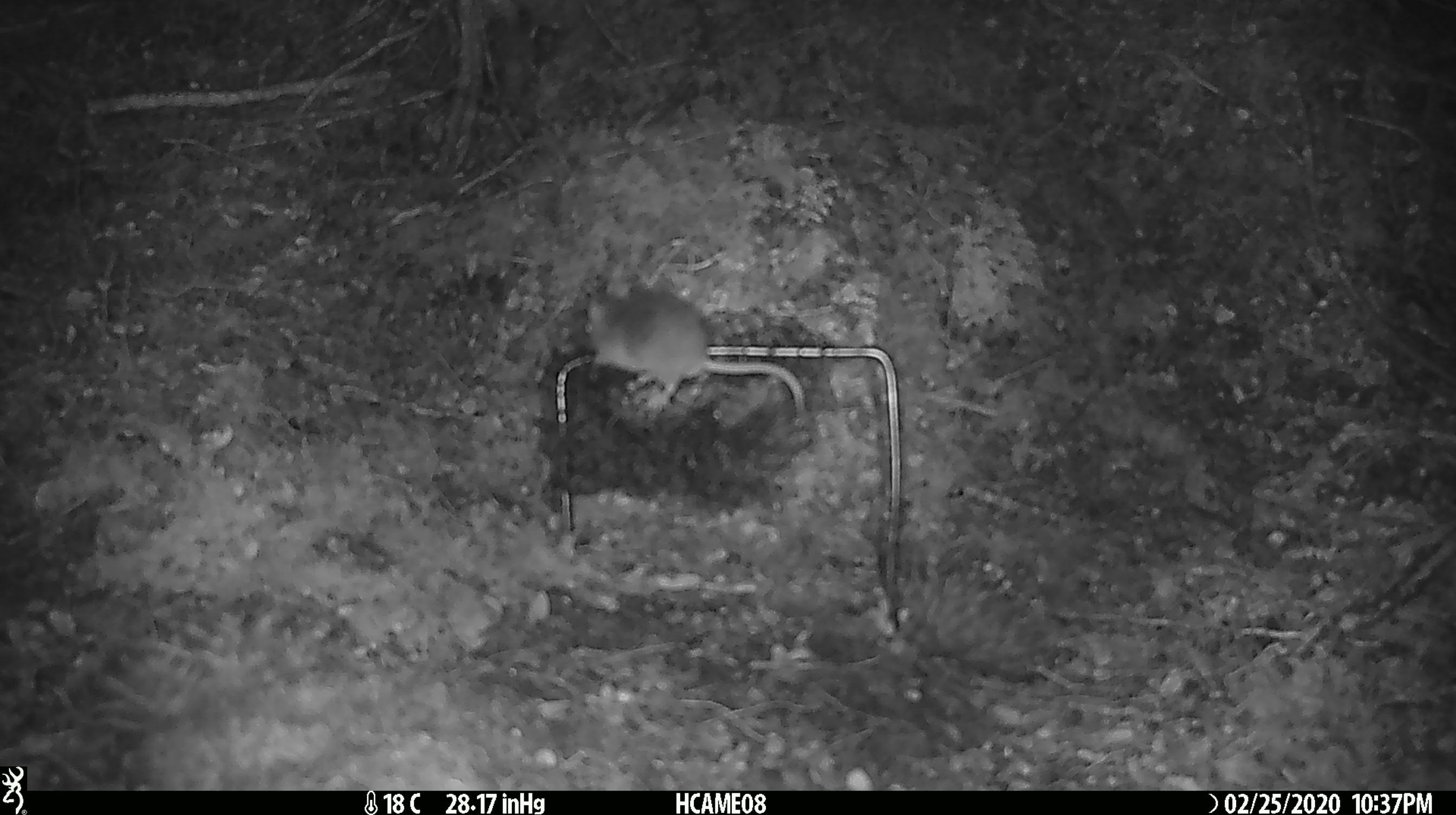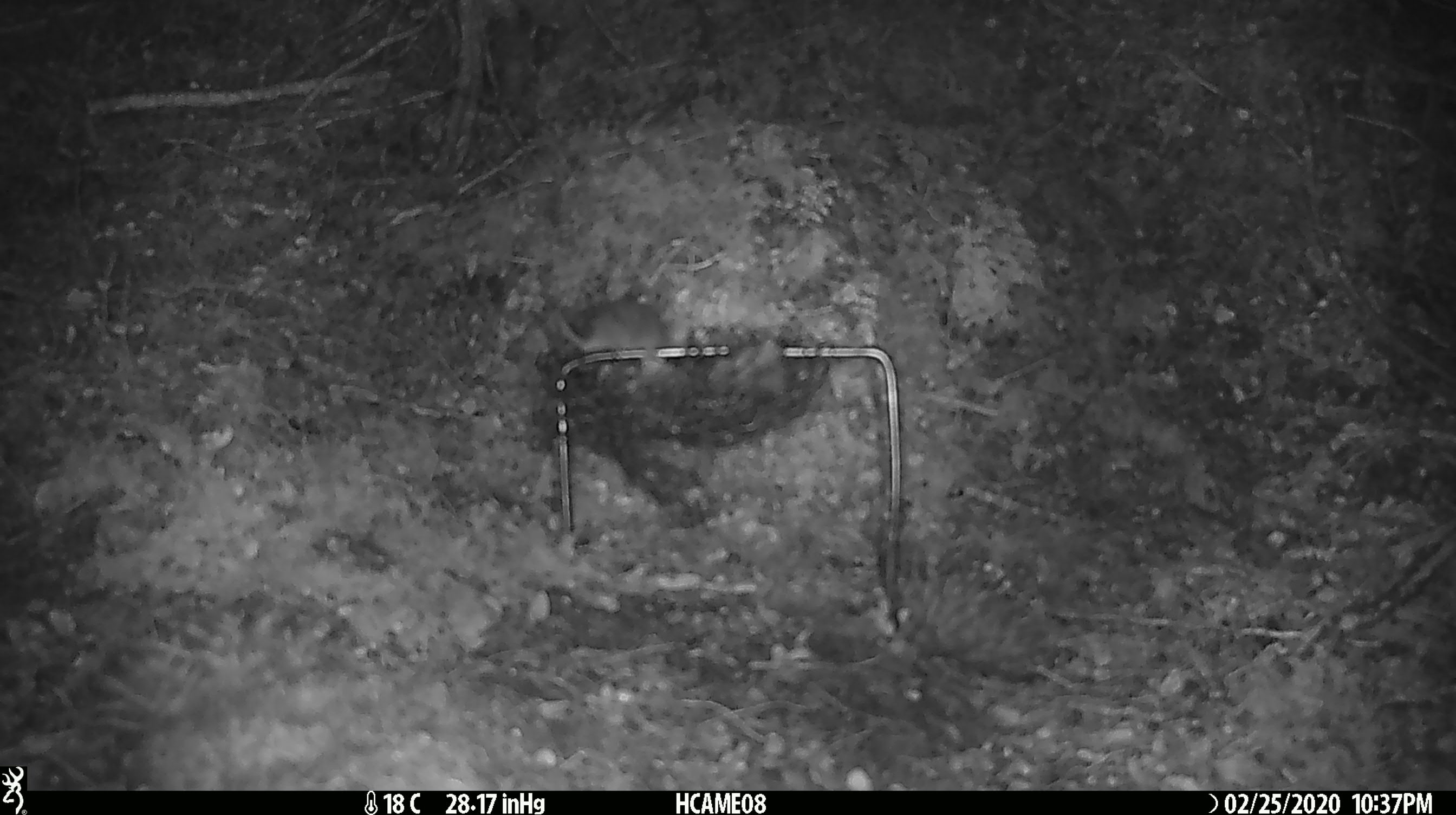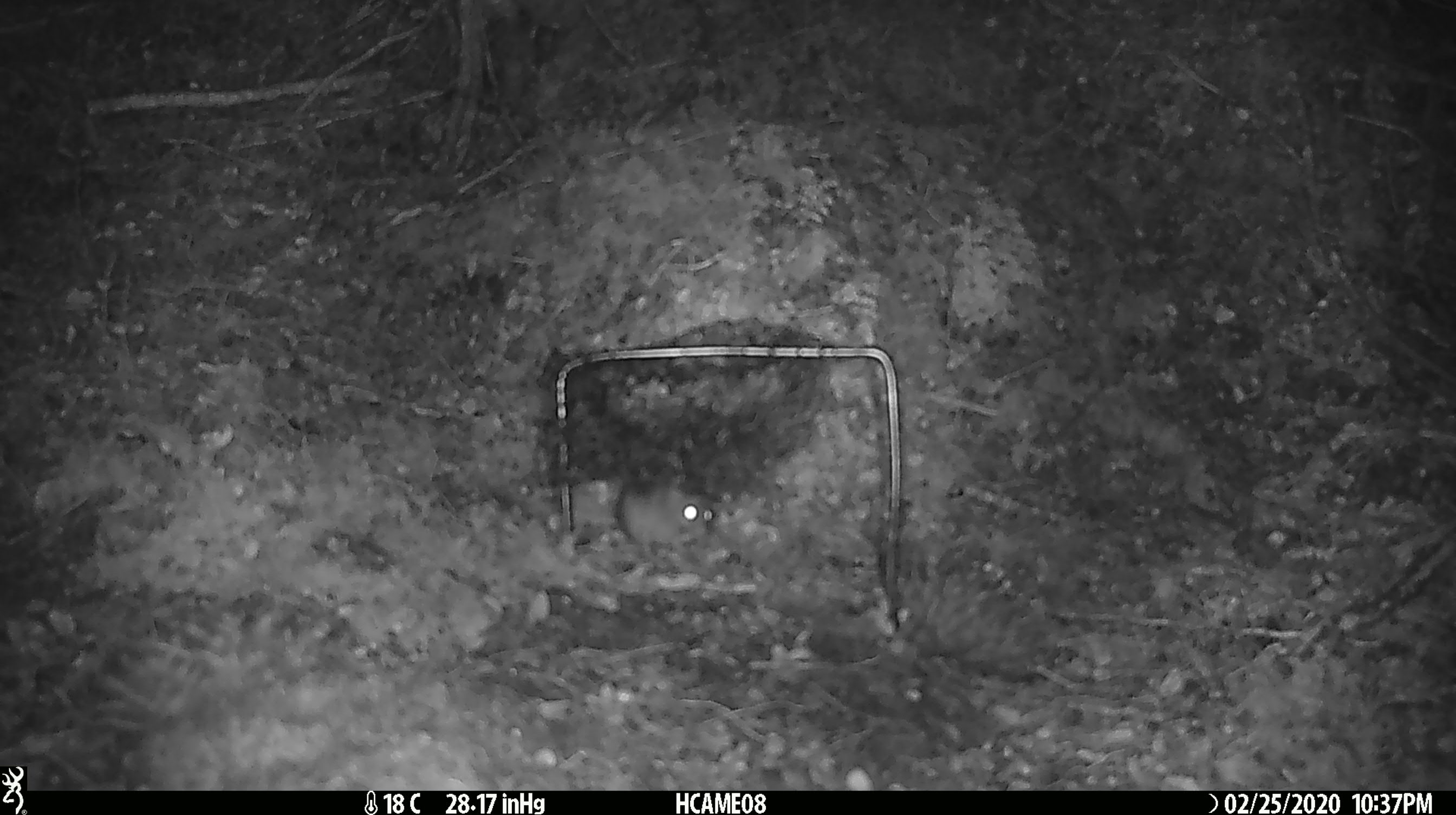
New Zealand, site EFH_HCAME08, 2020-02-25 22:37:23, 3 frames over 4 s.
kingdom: Animalia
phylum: Chordata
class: Mammalia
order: Rodentia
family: Muridae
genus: Mus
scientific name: Mus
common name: mouse